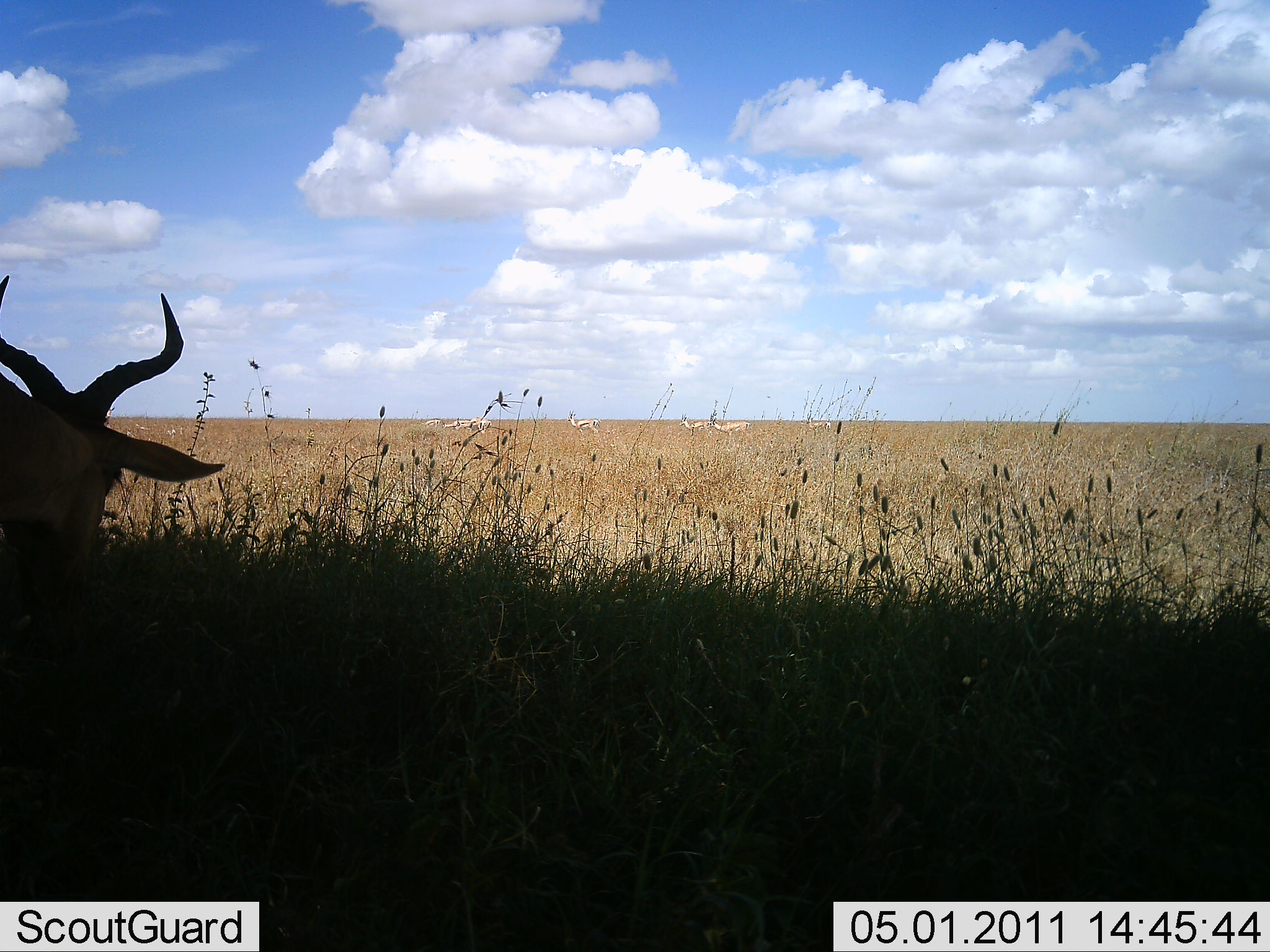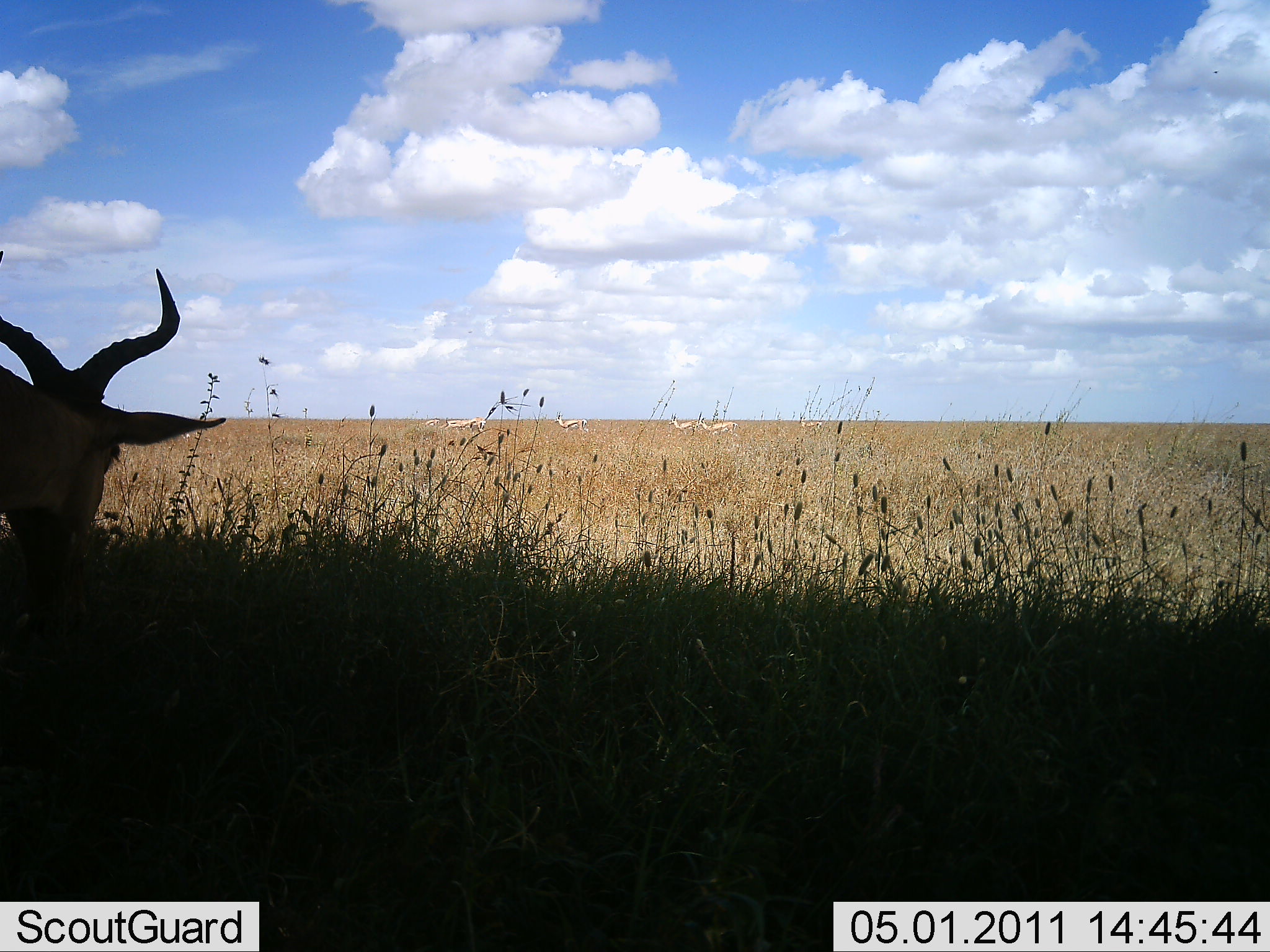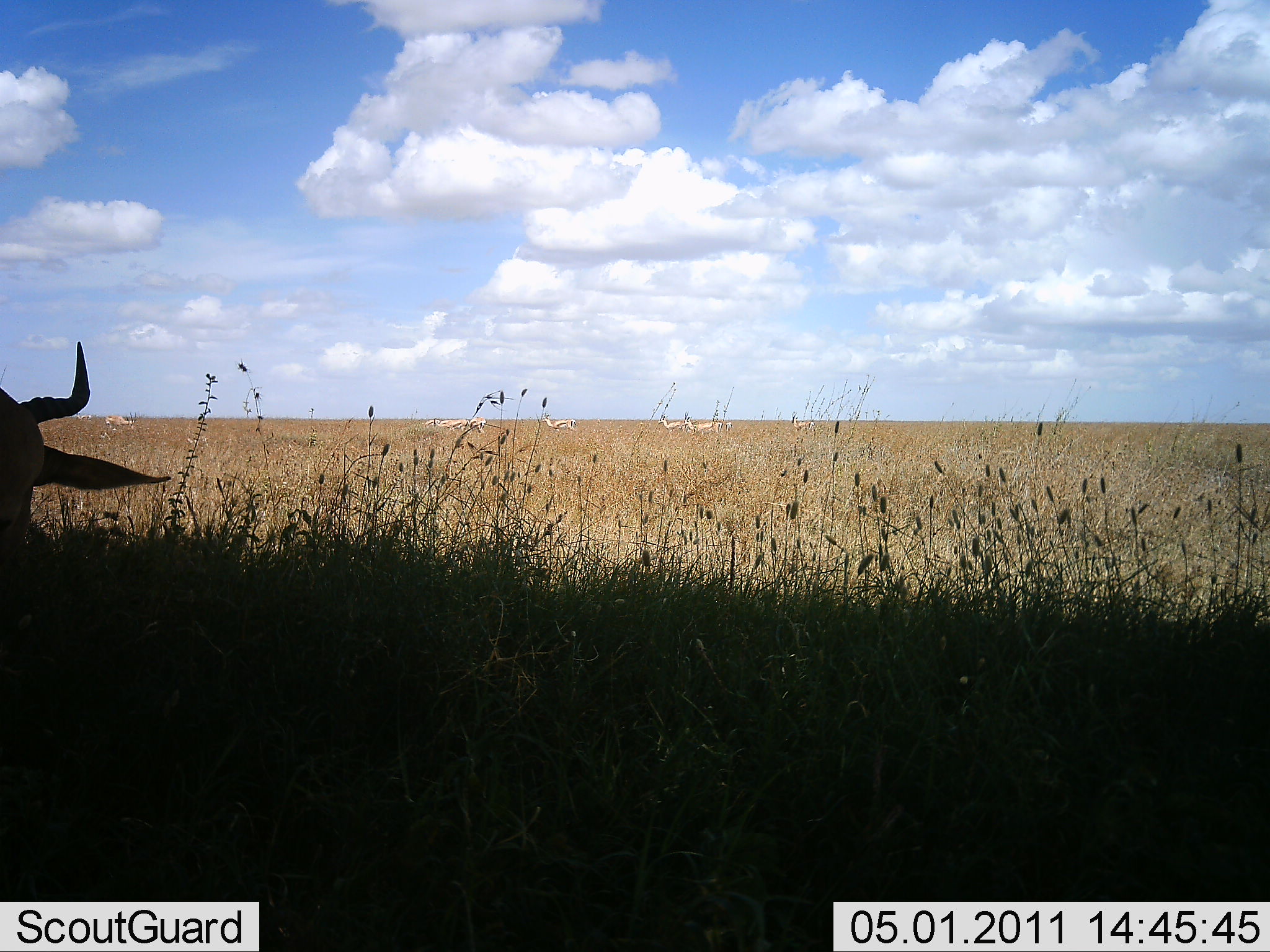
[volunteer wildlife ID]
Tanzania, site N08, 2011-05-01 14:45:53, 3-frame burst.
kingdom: Animalia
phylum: Chordata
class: Mammalia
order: Artiodactyla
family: Bovidae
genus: Alcelaphus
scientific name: Alcelaphus buselaphus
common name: hartebeest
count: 1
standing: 27%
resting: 0%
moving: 9%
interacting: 0%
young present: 0%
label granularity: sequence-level